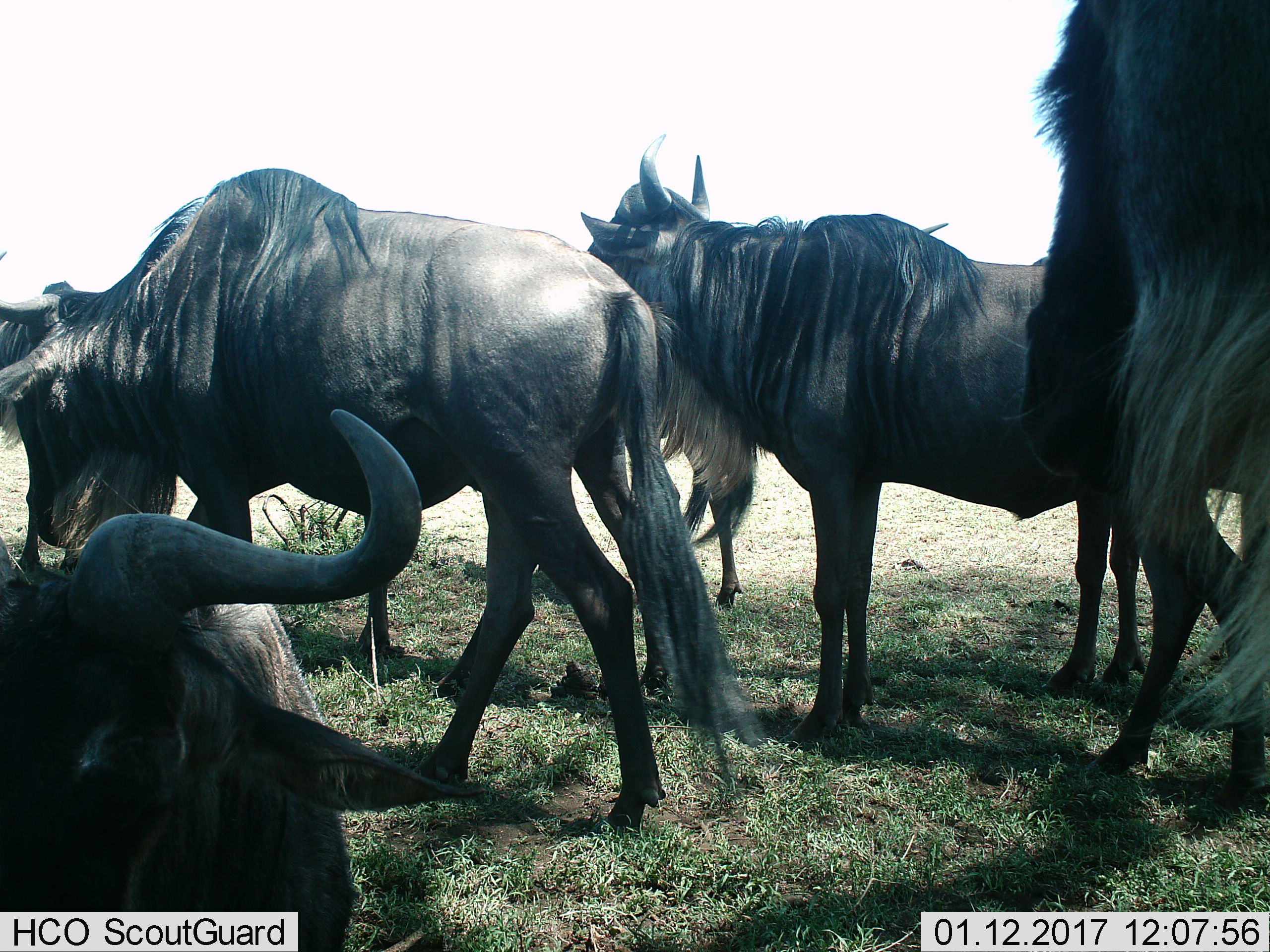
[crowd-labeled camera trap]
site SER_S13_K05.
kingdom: Animalia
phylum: Chordata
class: Mammalia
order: Artiodactyla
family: Bovidae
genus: Connochaetes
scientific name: Connochaetes taurinus taurinus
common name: blue wildebeest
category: wildebeestblue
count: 4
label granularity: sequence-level